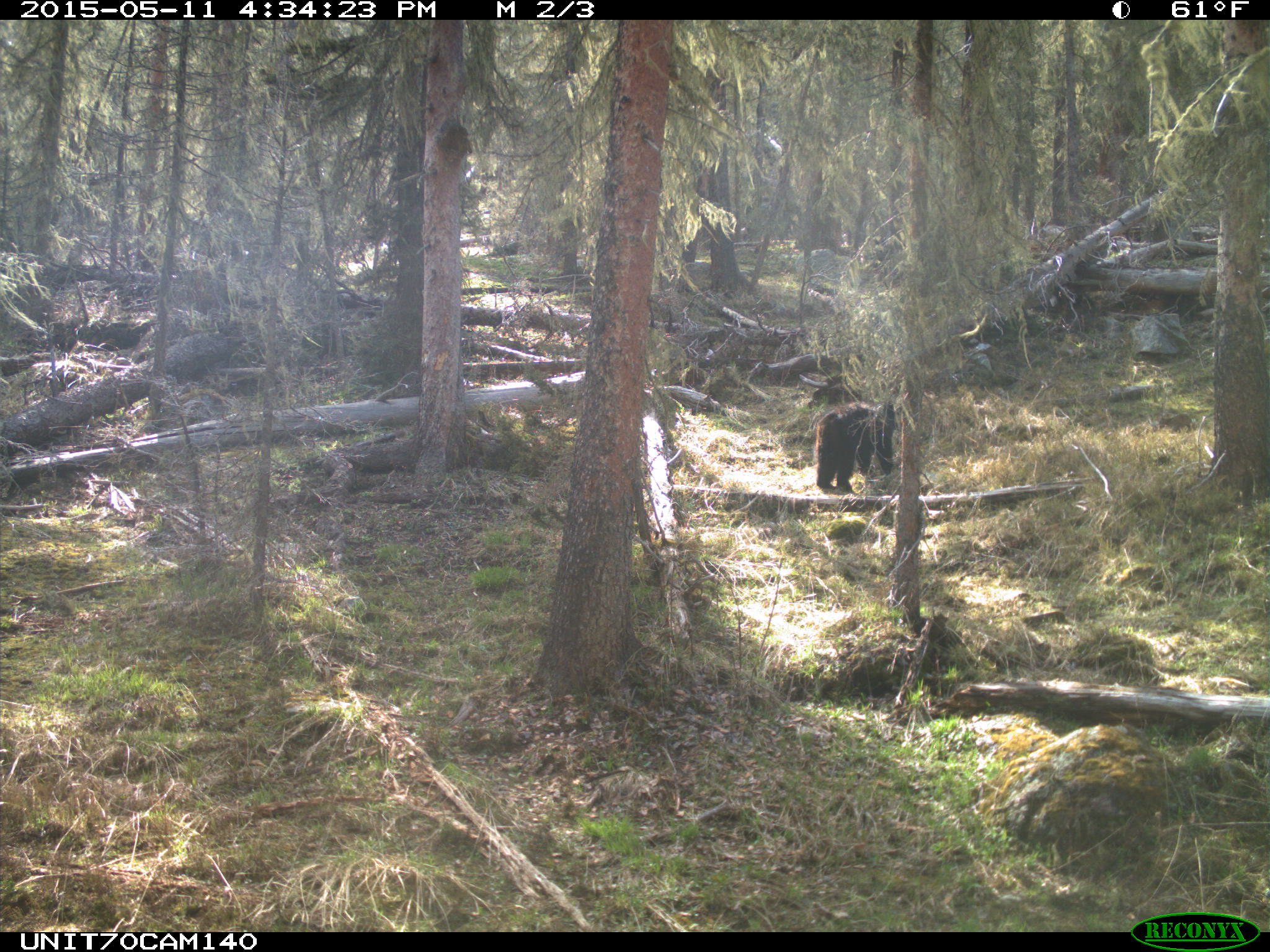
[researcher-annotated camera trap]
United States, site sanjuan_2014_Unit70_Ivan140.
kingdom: Animalia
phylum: Chordata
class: Mammalia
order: Carnivora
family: Ursidae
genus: Ursus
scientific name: Ursus americanus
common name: american black bear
Ursus americanus (american black bear).